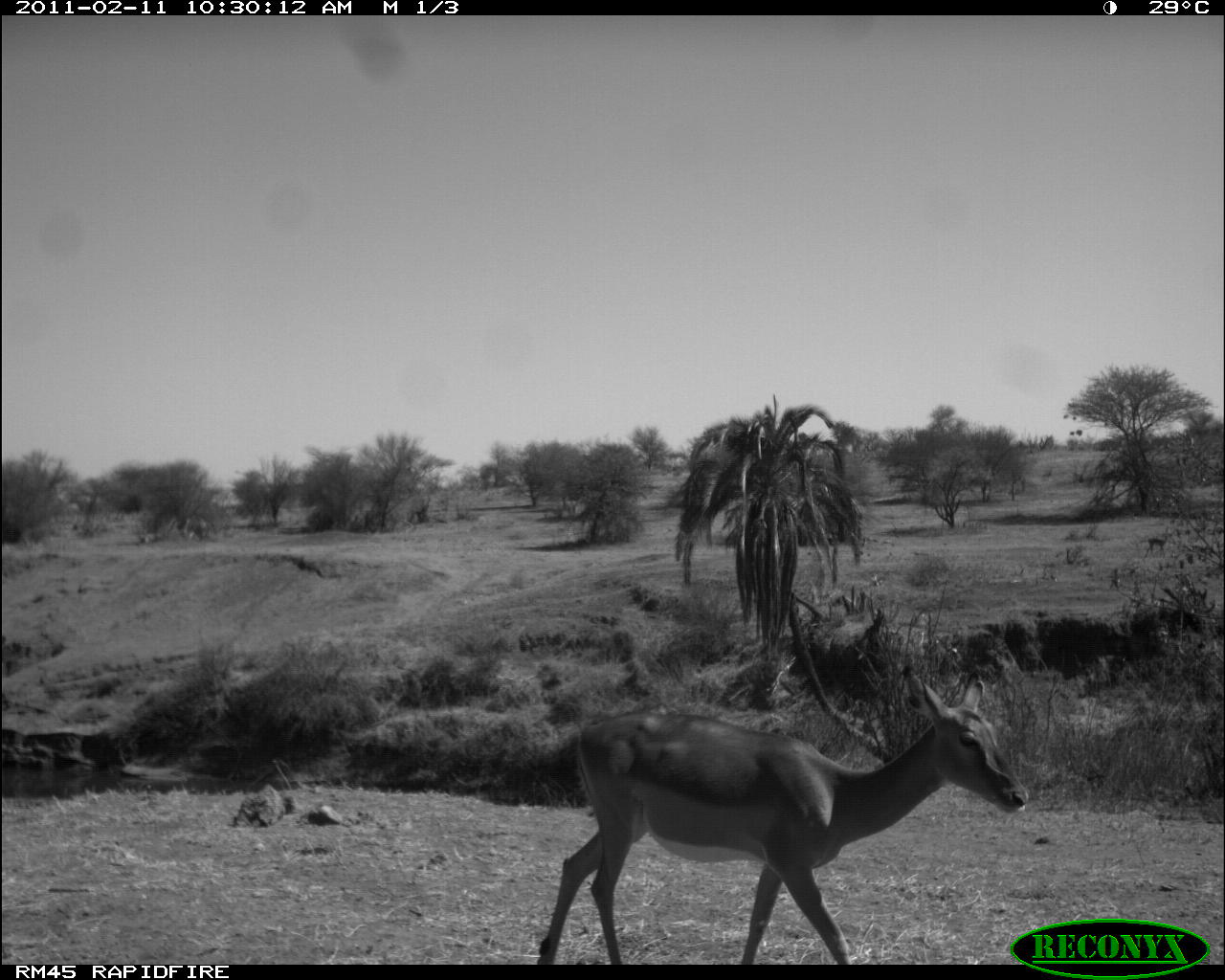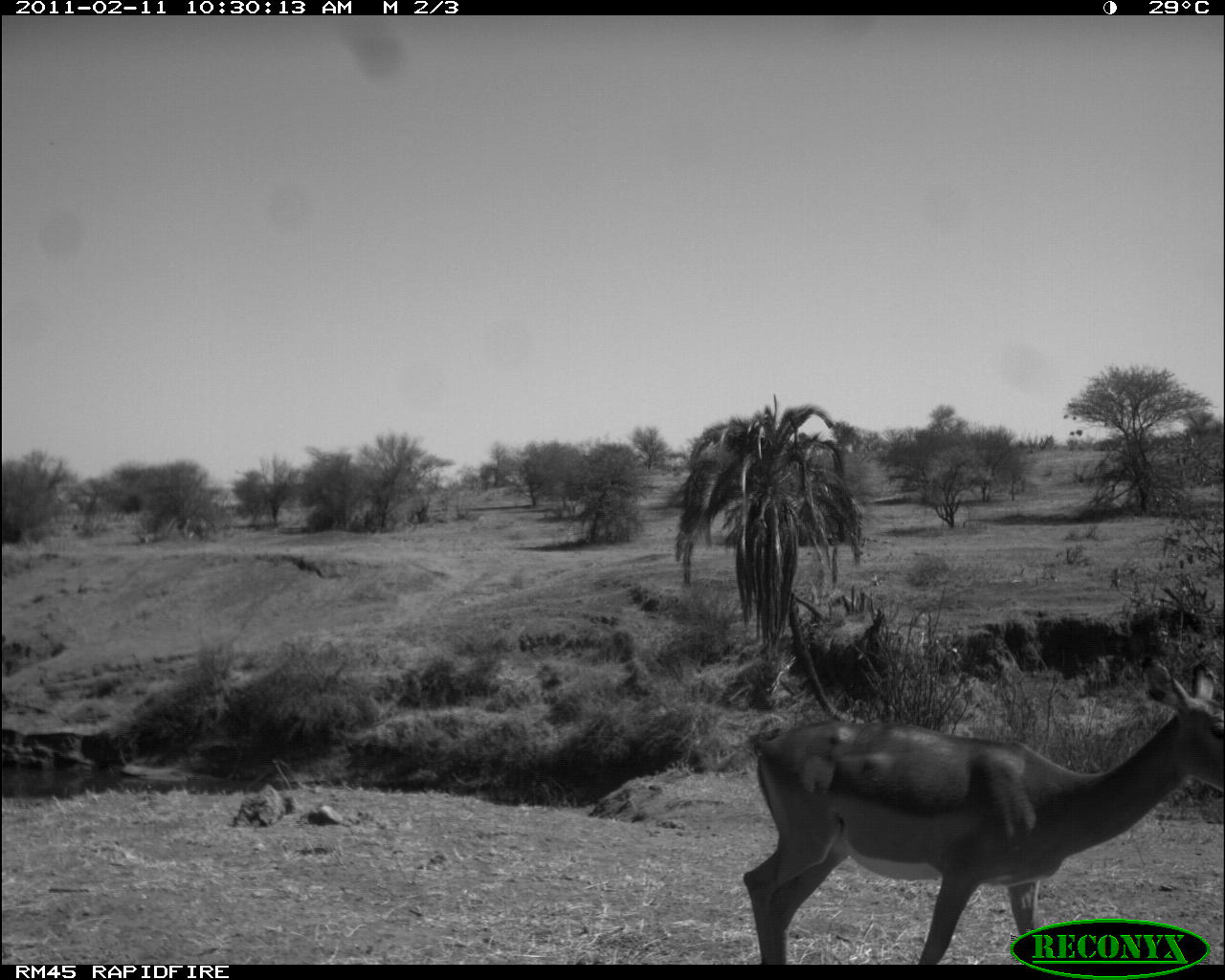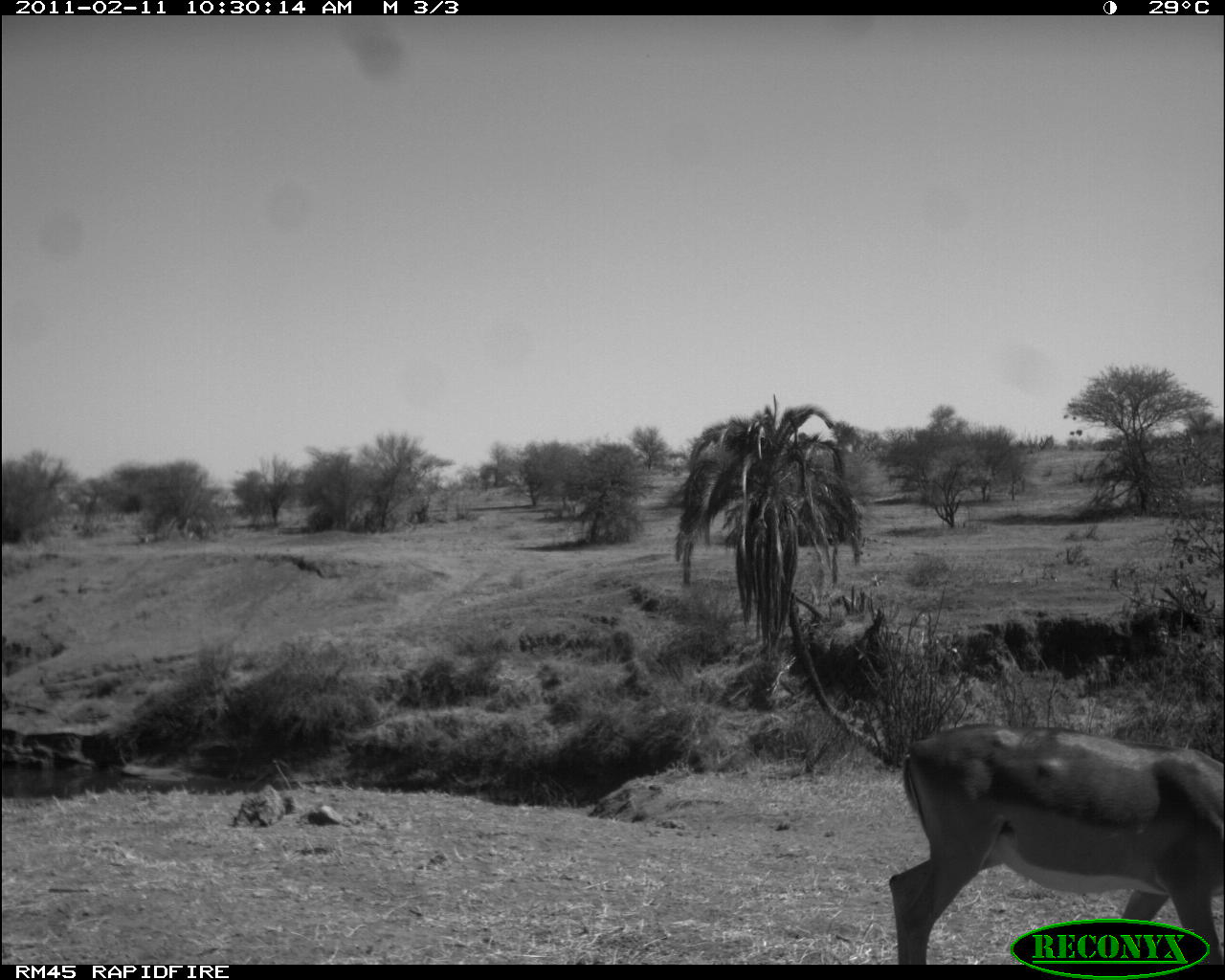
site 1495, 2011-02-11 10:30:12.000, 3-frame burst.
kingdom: Animalia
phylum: Chordata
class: Mammalia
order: Artiodactyla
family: Bovidae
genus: Aepyceros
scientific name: Aepyceros melampus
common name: impala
Aepyceros melampus (impala), count 2.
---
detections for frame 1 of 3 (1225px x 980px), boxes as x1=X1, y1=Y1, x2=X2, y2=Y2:
aepyceros melampus: x1=537, y1=666, x2=1029, y2=965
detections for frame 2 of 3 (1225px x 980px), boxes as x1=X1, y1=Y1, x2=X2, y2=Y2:
aepyceros melampus: x1=744, y1=659, x2=1224, y2=965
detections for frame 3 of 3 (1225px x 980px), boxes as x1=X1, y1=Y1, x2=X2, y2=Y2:
aepyceros melampus: x1=887, y1=722, x2=1225, y2=964